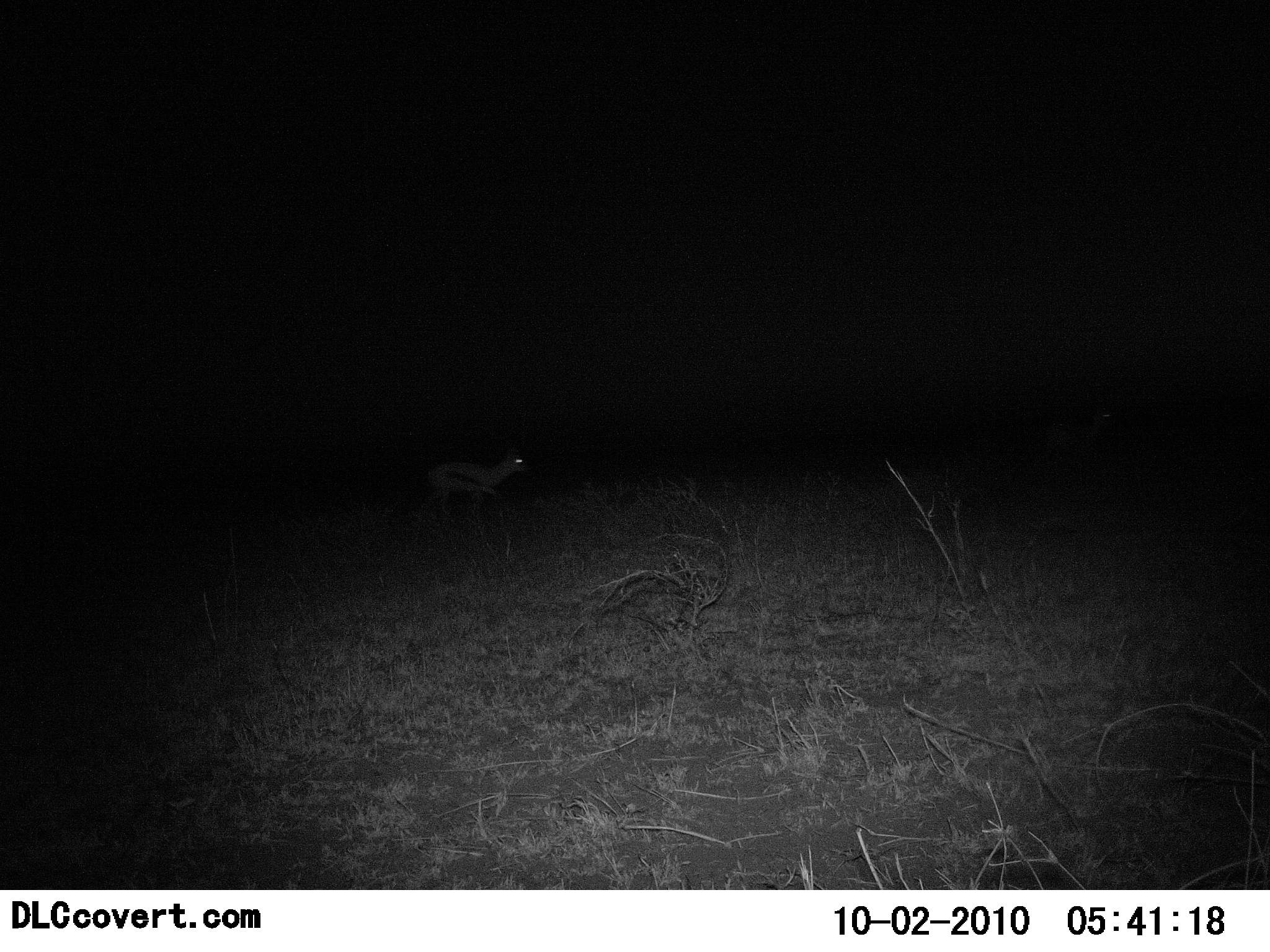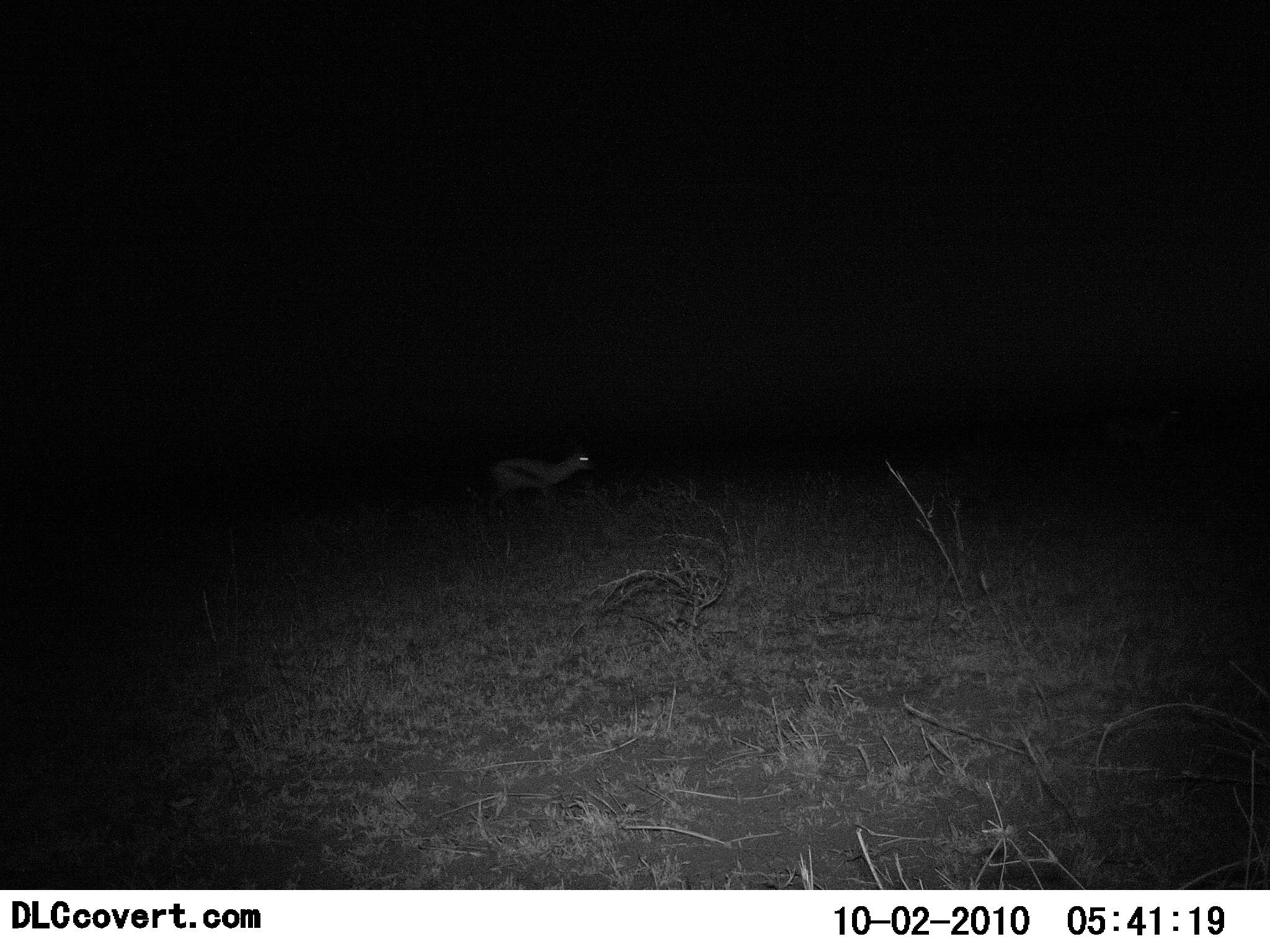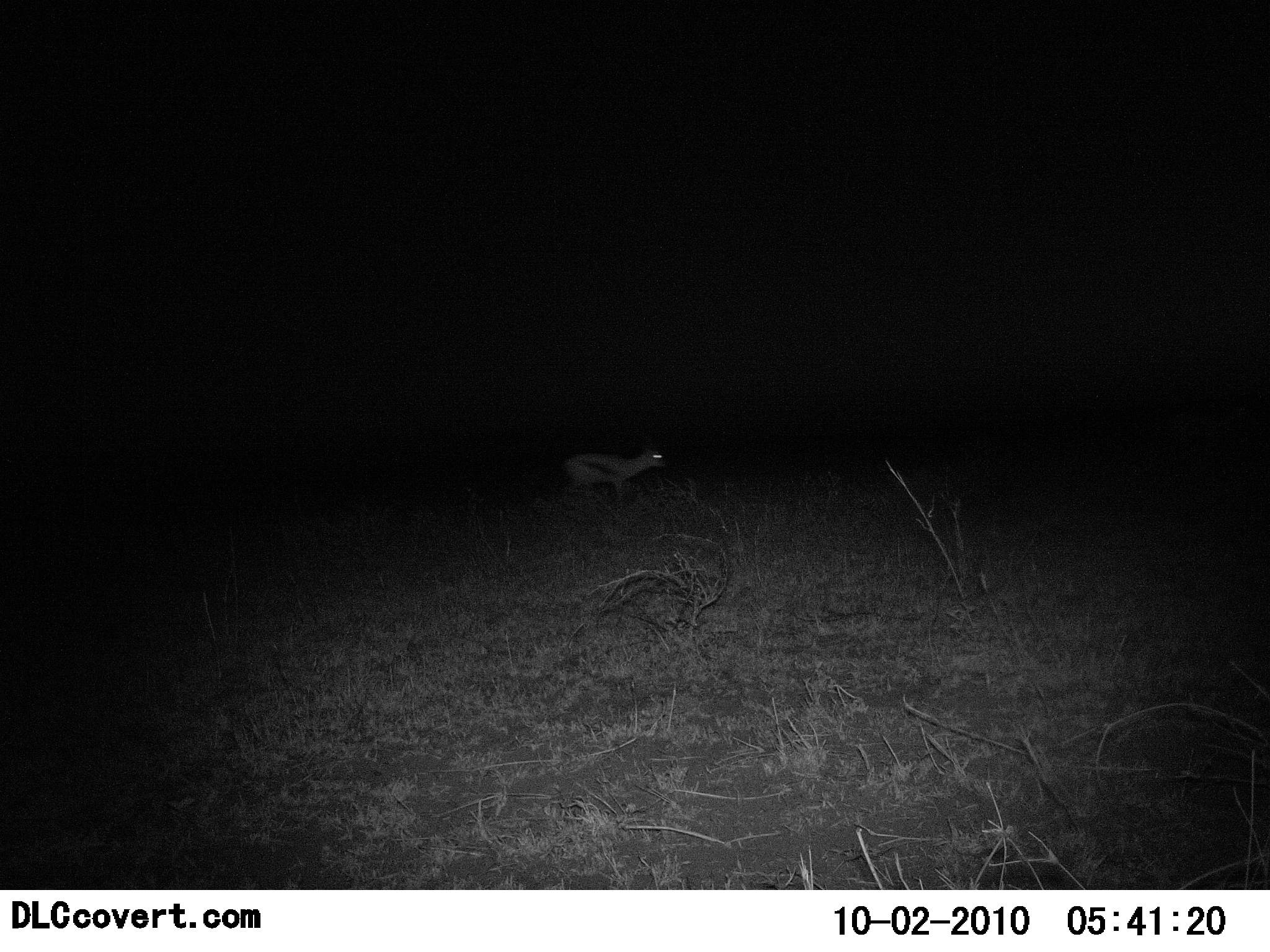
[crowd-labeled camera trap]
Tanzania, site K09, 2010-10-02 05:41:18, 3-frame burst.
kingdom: Animalia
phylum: Chordata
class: Mammalia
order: Artiodactyla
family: Bovidae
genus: Eudorcas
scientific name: Eudorcas thomsonii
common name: thomson's gazelle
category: gazellethomsons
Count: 1.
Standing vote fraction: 0%.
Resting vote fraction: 0%.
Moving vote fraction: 100%.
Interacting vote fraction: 0%.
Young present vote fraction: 0%.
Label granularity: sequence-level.